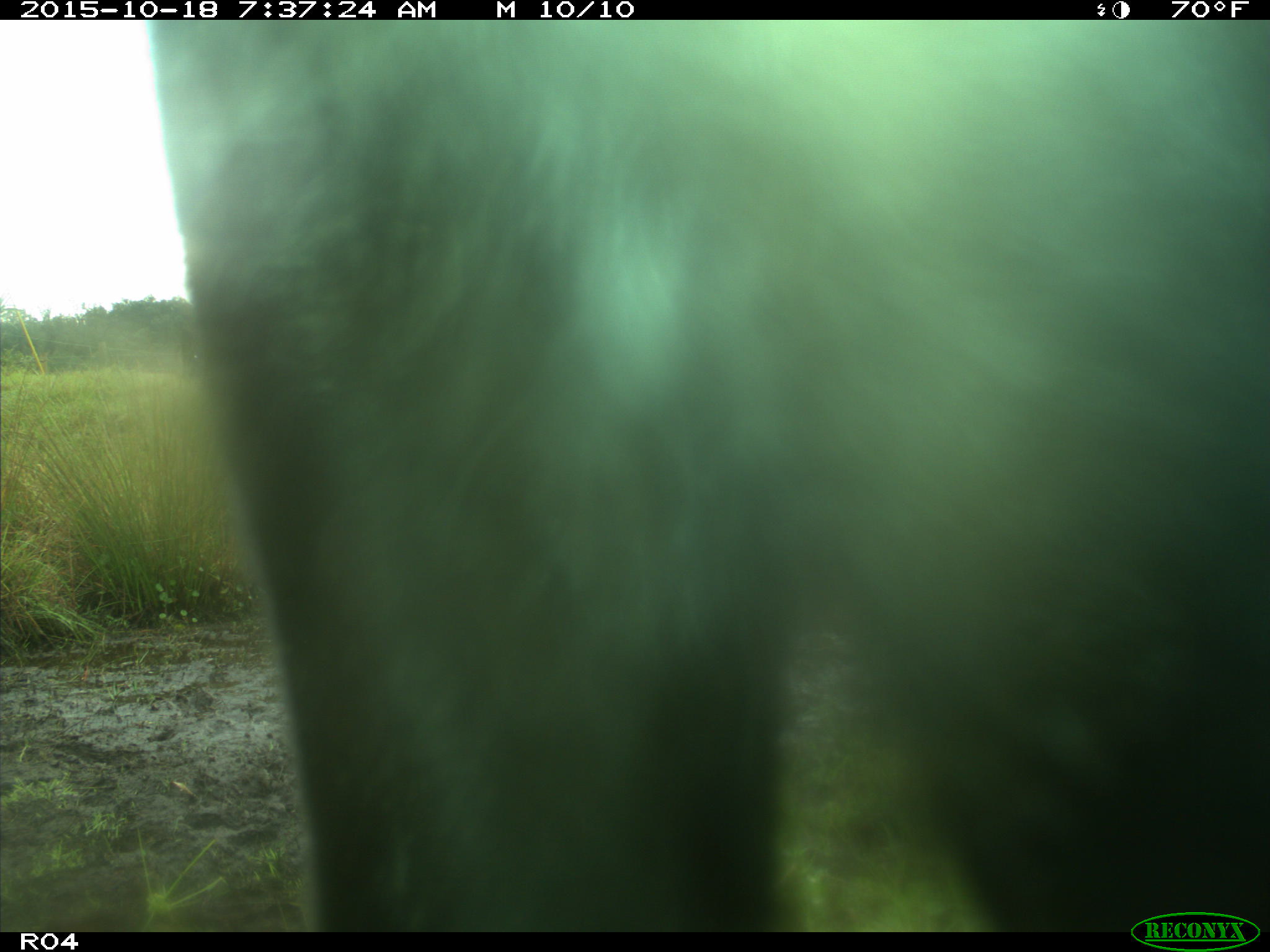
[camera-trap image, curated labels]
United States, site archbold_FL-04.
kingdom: Animalia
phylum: Chordata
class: Mammalia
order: Artiodactyla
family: Bovidae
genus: Bos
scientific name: Bos taurus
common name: domestic cow